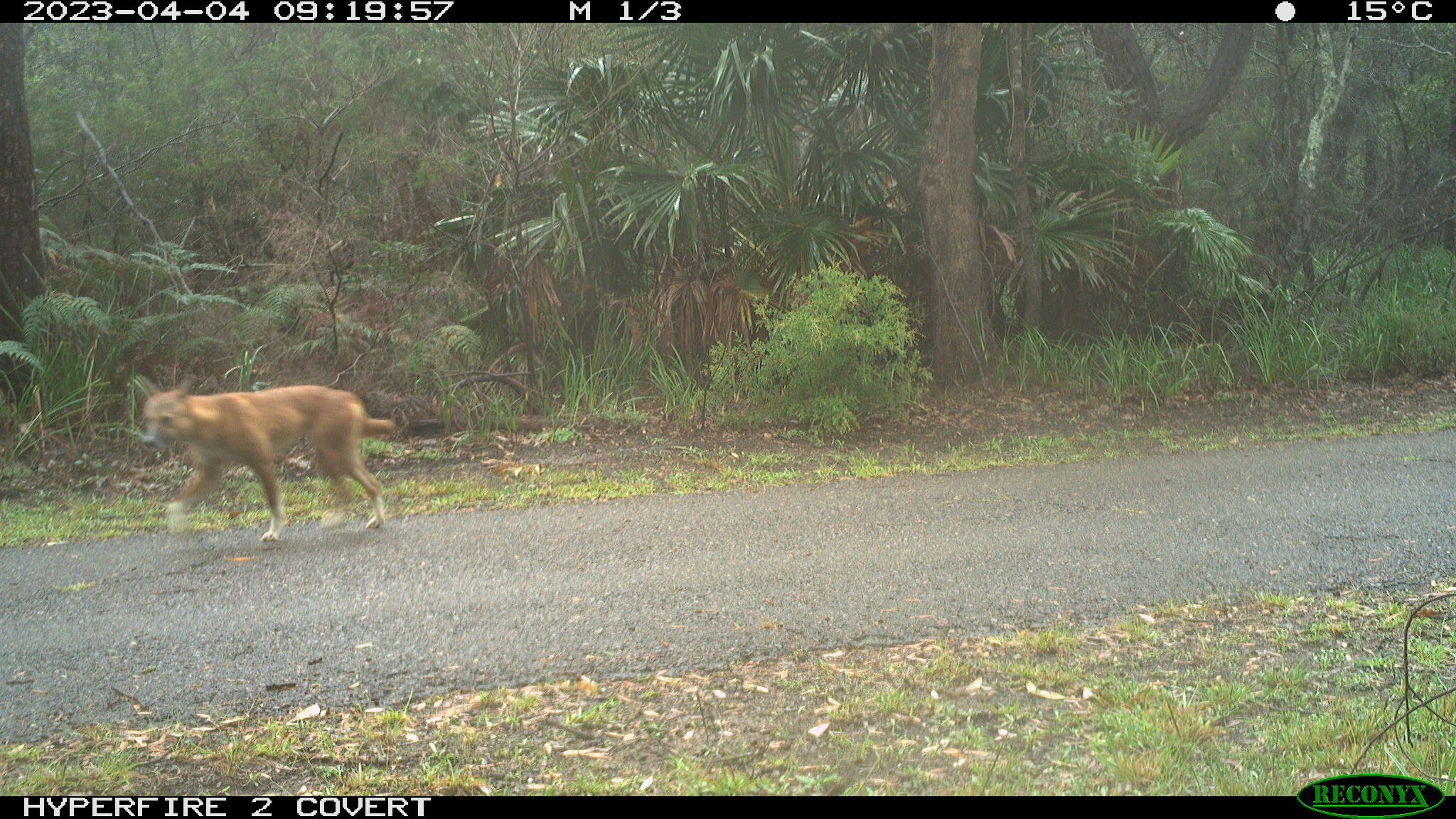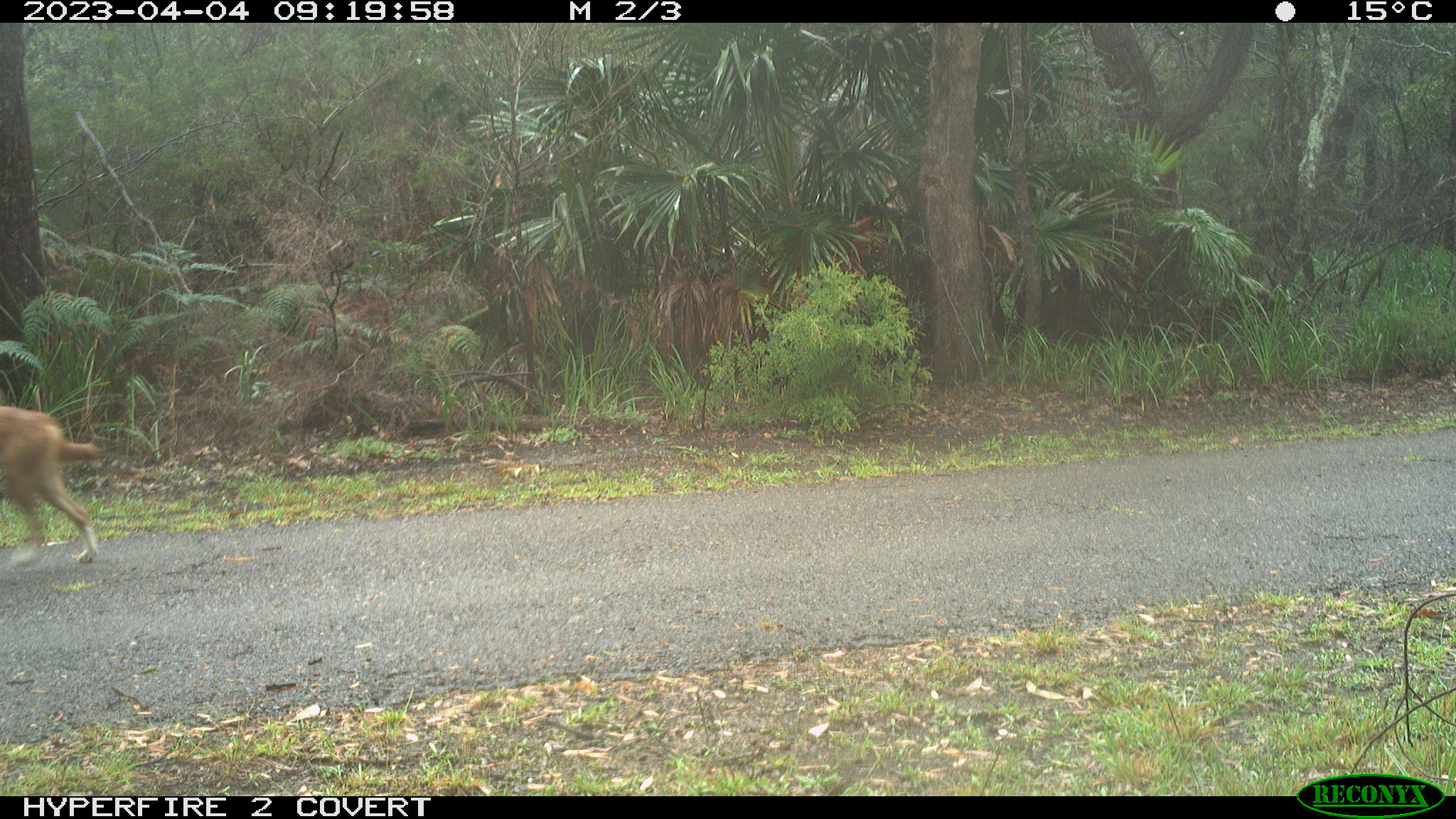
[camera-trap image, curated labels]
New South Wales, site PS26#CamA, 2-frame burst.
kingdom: Animalia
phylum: Chordata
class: Mammalia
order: Carnivora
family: Canidae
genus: Canis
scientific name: Canis familiaris dingo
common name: dingo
Dingo (Canis familiaris dingo).